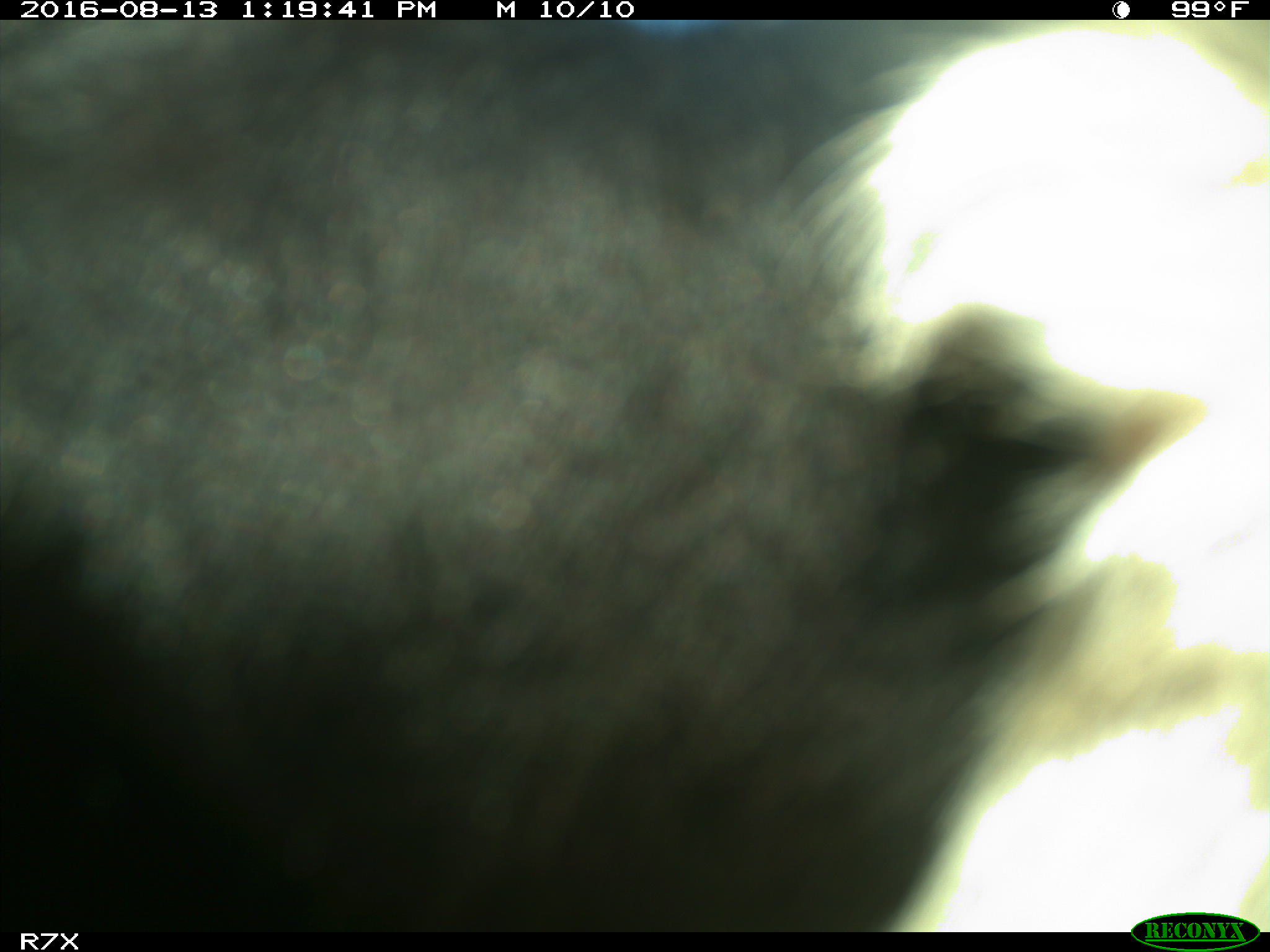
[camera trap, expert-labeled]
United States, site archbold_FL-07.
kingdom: Animalia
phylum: Chordata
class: Mammalia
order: Artiodactyla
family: Bovidae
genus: Bos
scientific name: Bos taurus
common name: domestic cow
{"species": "Bos taurus (domestic cow)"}